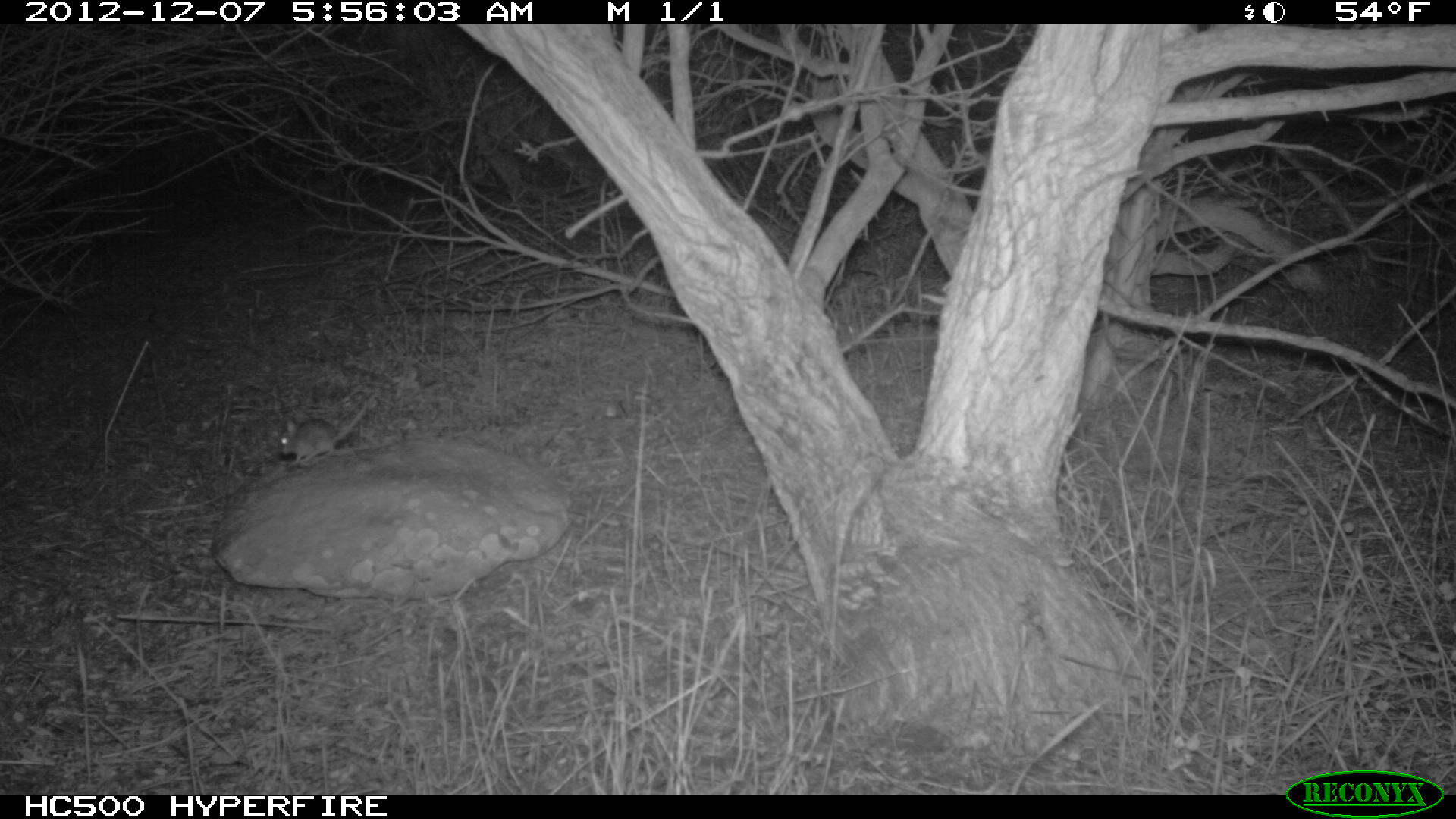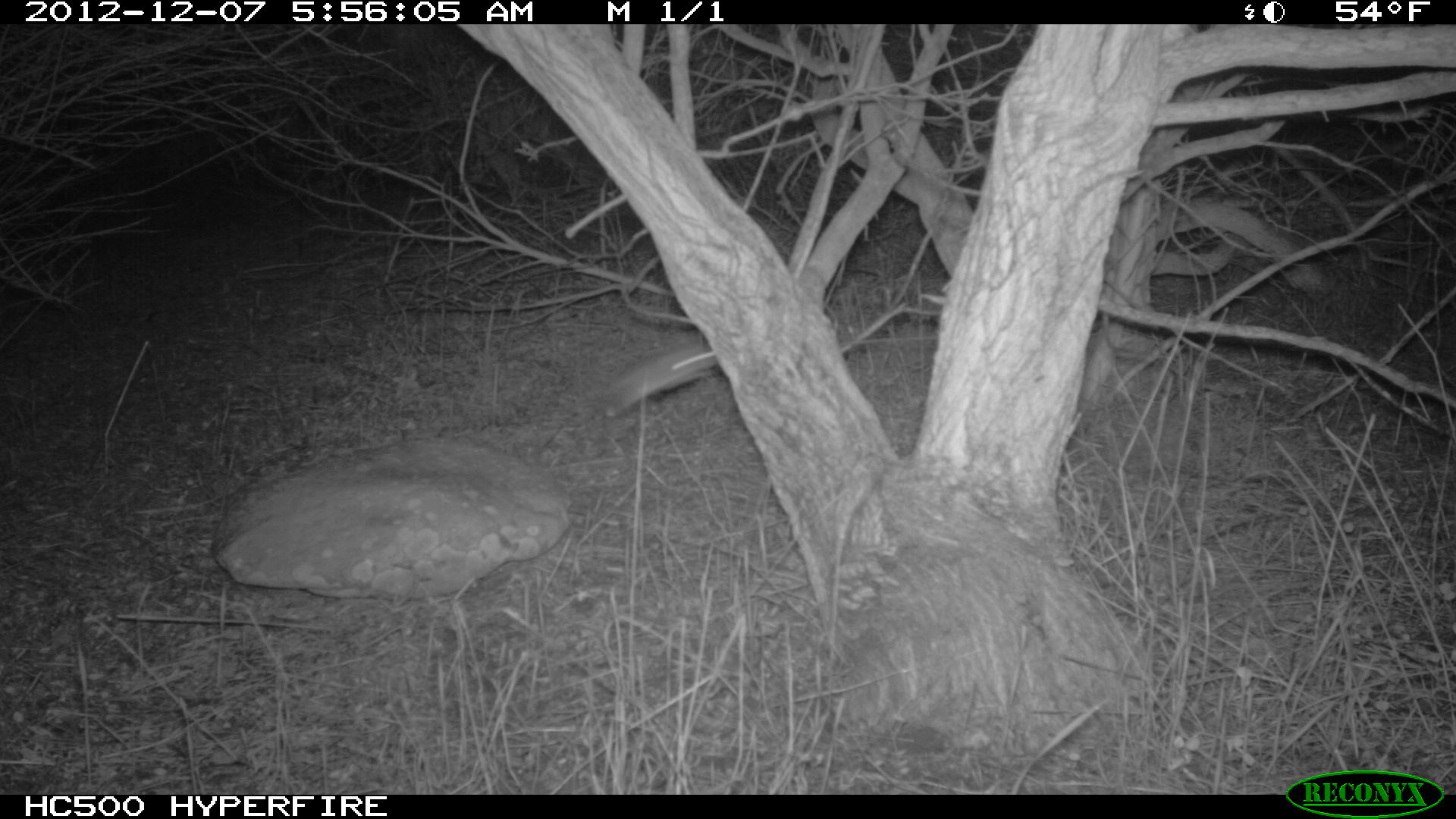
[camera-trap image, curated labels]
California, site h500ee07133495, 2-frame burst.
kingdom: Animalia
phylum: Chordata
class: Mammalia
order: Rodentia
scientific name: Rodentia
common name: rodent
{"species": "rodent (Rodentia)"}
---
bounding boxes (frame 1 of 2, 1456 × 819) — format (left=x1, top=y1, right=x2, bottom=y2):
rodent: (left=277, top=391, right=376, bottom=463)